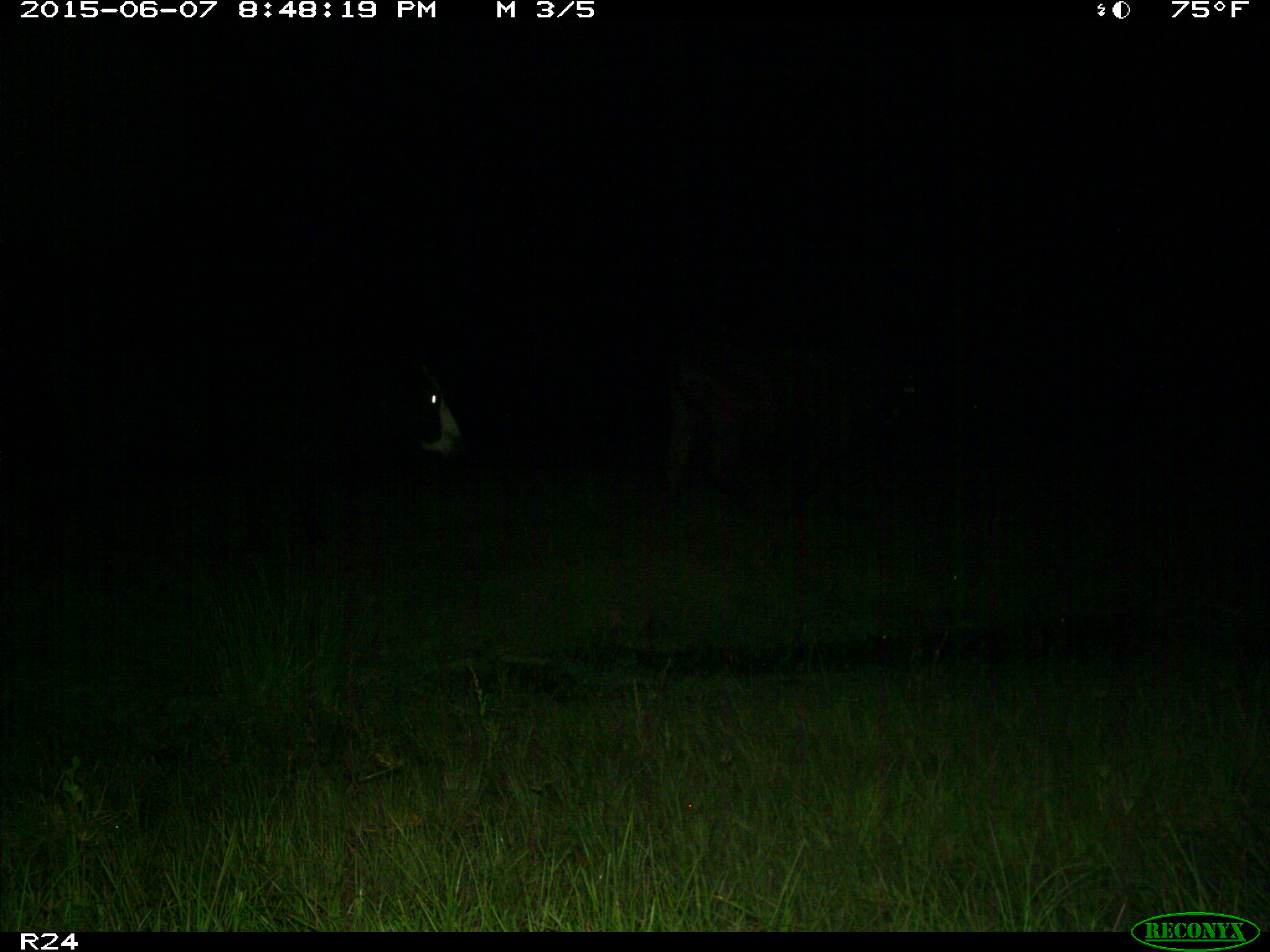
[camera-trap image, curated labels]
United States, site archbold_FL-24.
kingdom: Animalia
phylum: Chordata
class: Mammalia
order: Artiodactyla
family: Bovidae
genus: Bos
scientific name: Bos taurus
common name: domestic cow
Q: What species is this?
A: Bos taurus (domestic cow).